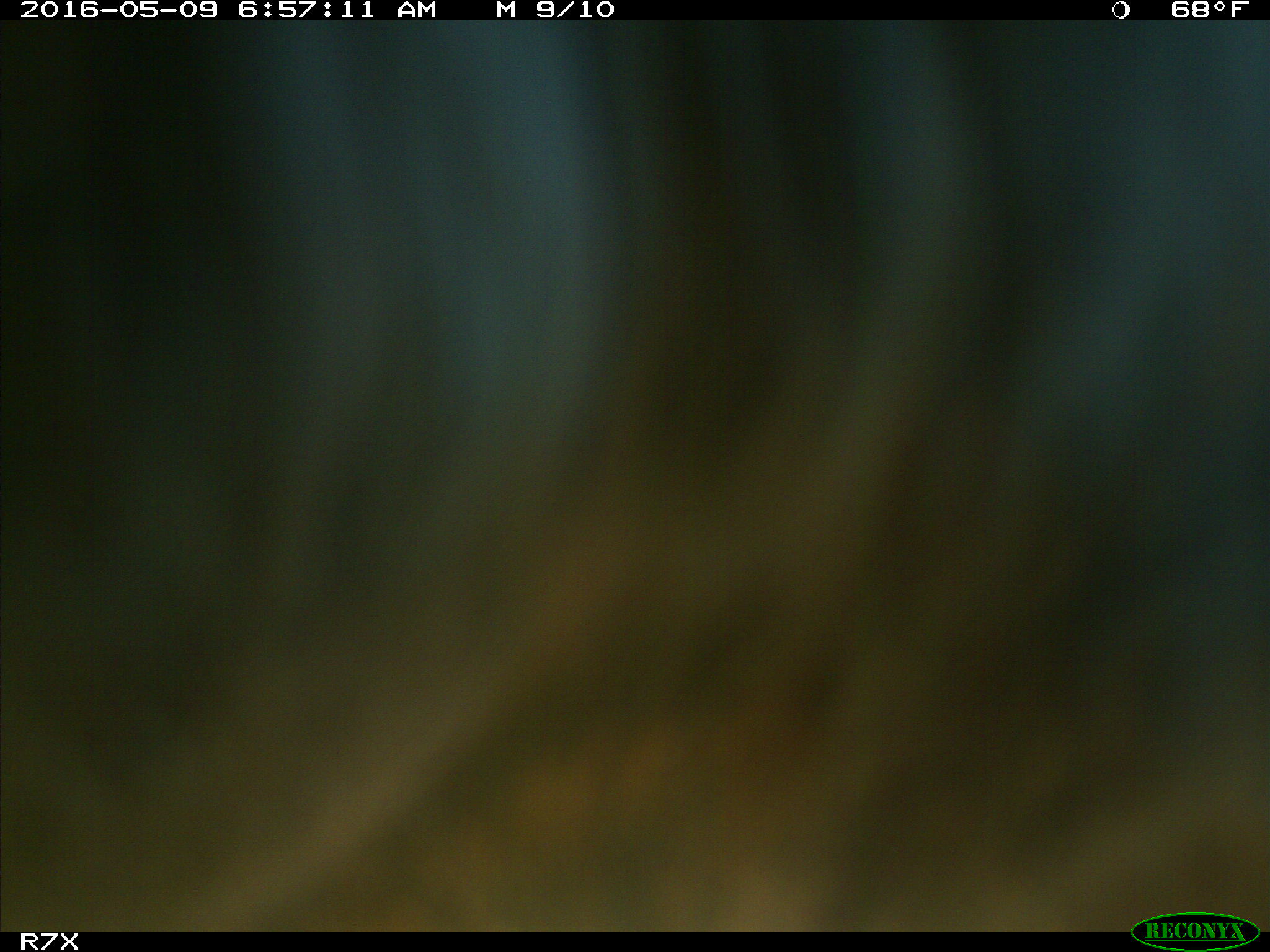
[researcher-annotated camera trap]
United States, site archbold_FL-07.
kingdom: Animalia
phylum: Chordata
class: Mammalia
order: Artiodactyla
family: Bovidae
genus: Bos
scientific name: Bos taurus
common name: domestic cow